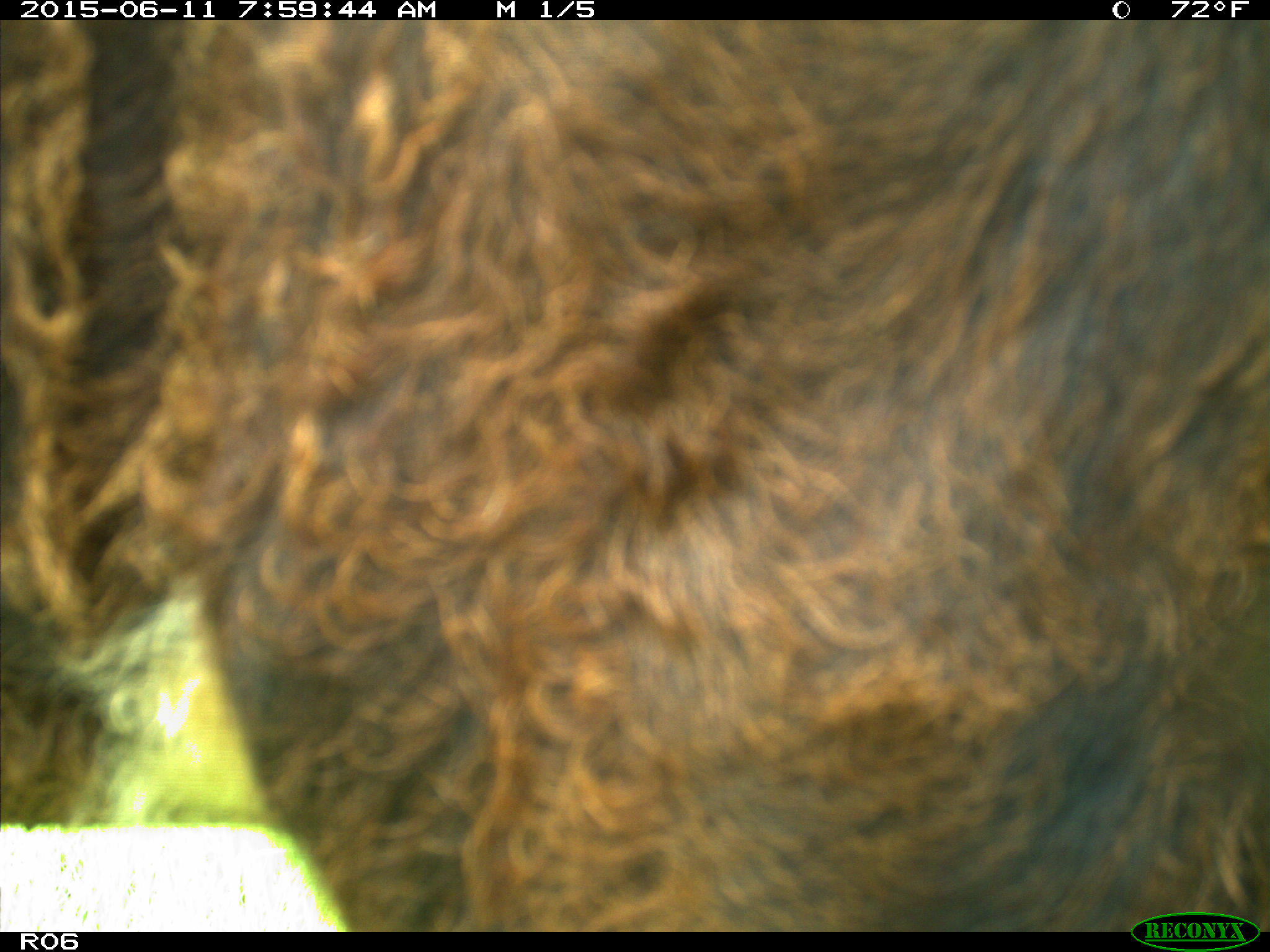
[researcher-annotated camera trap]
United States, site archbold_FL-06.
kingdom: Animalia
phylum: Chordata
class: Mammalia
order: Artiodactyla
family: Bovidae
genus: Bos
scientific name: Bos taurus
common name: domestic cow